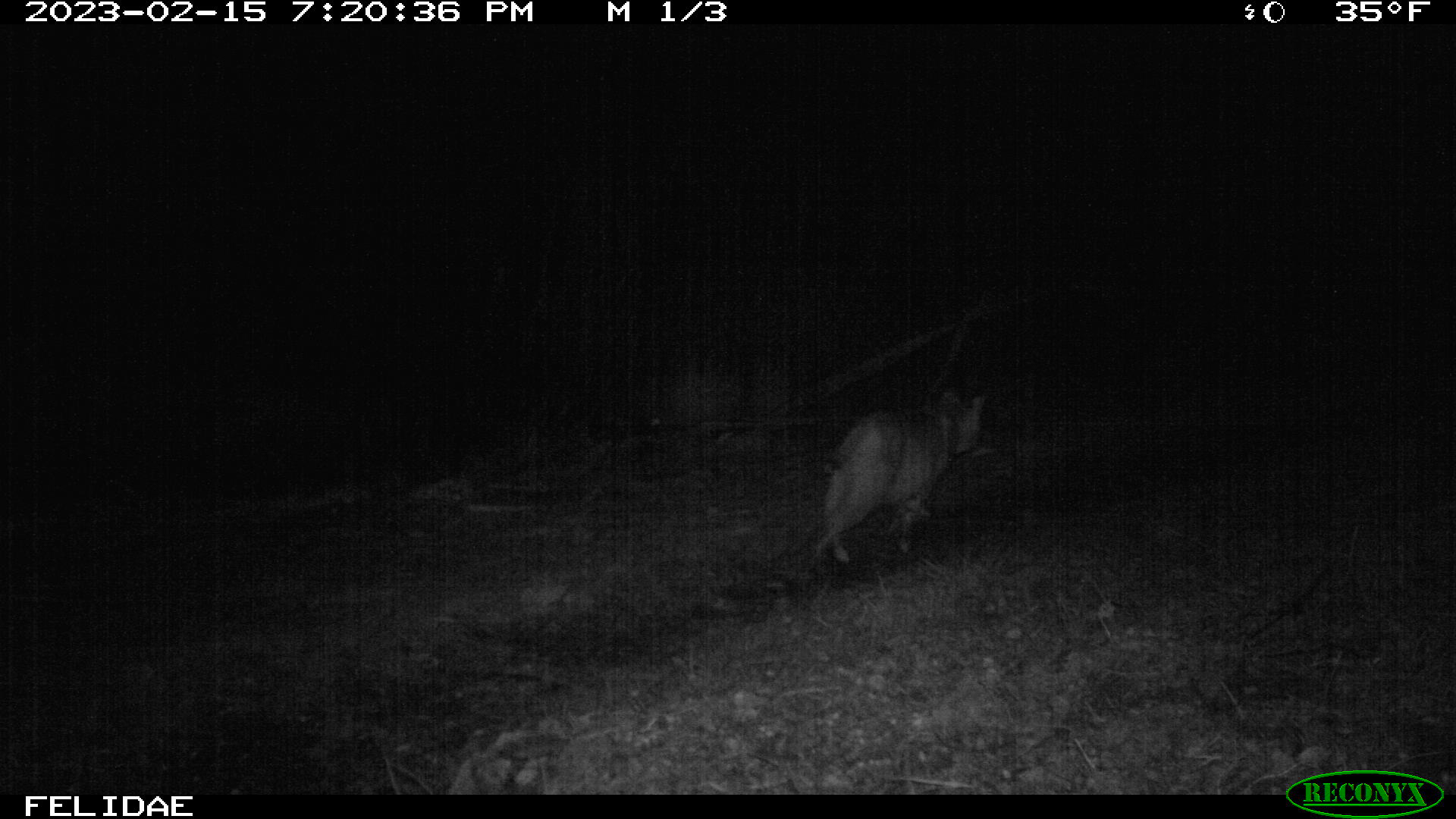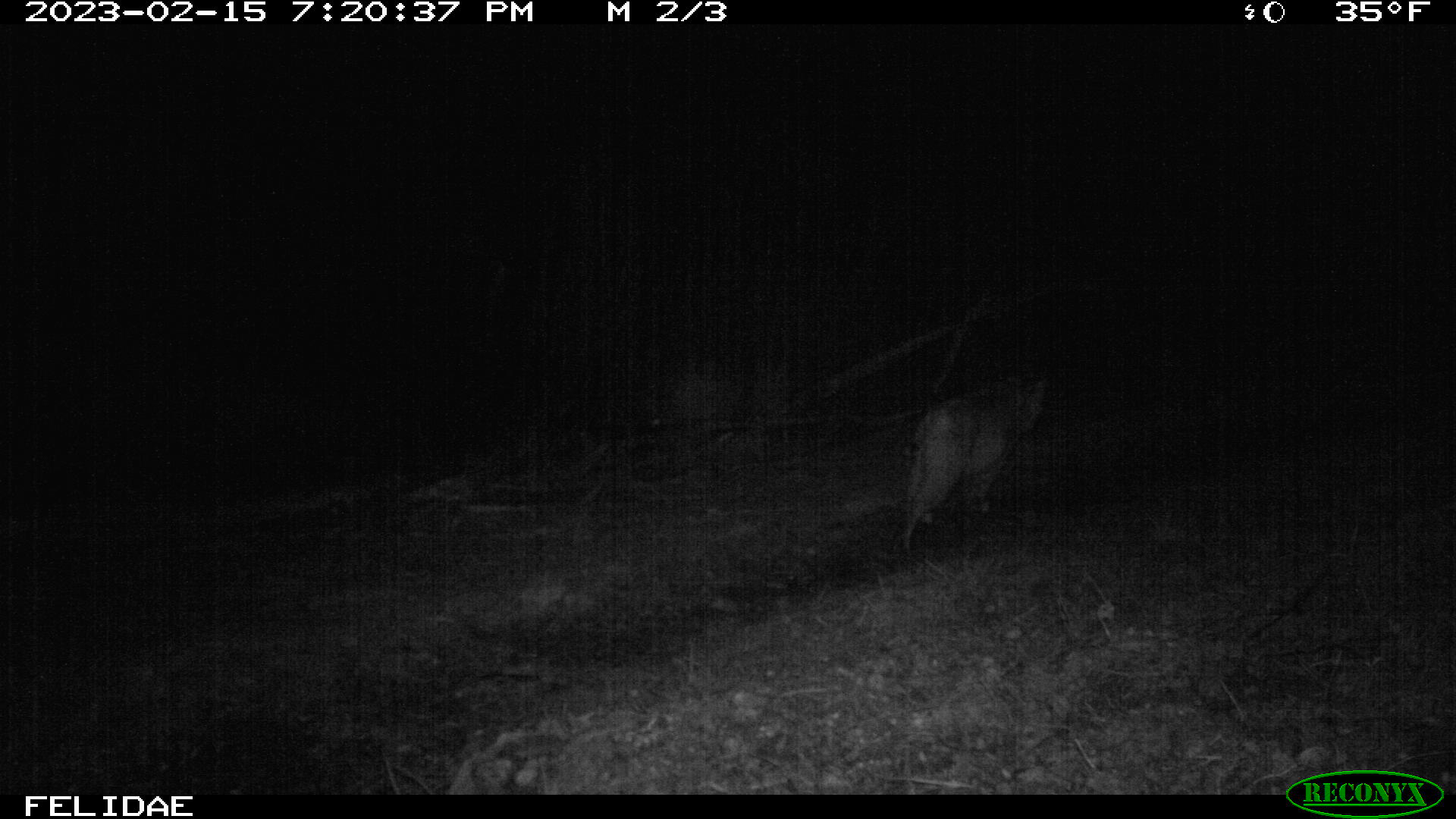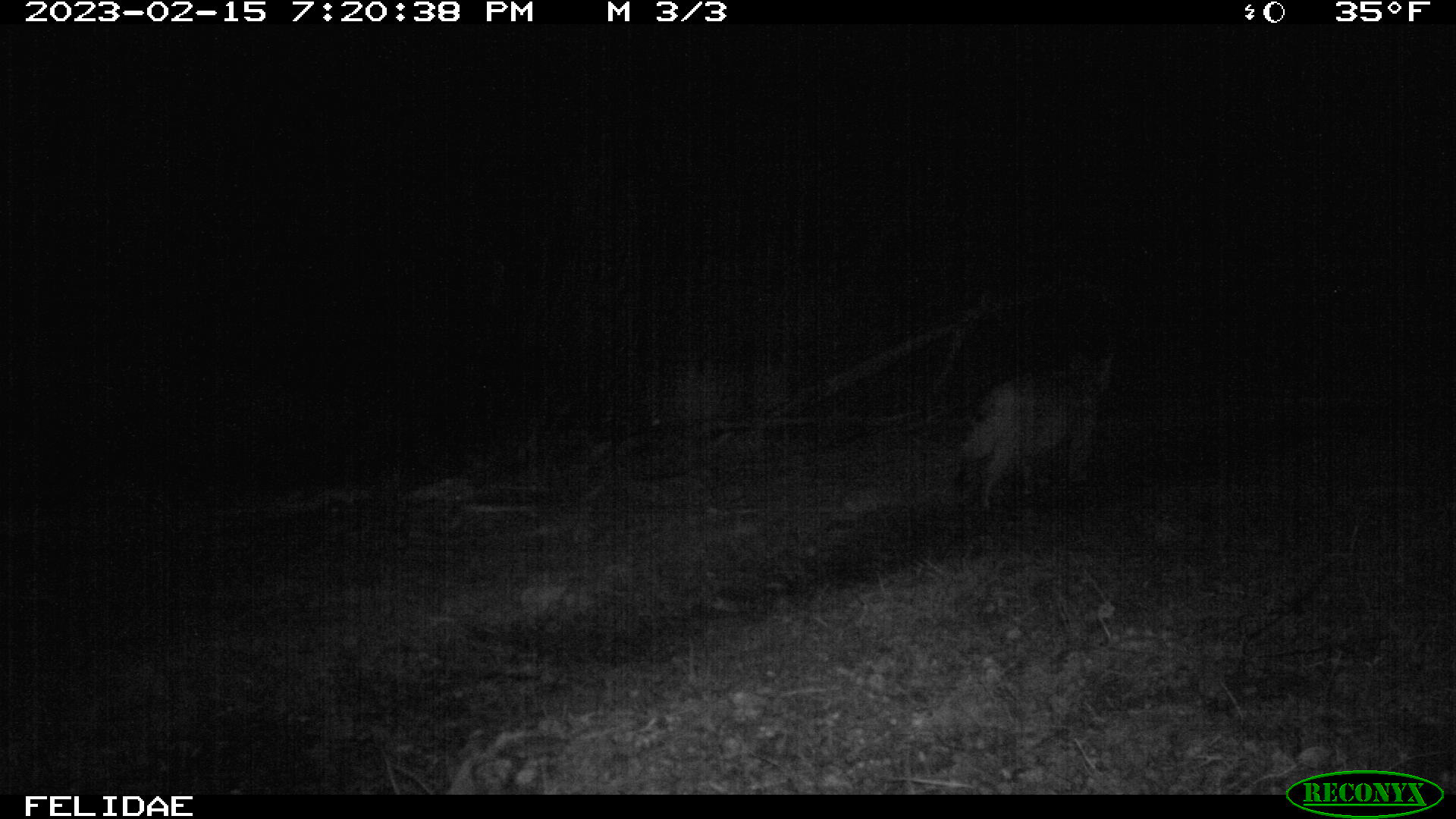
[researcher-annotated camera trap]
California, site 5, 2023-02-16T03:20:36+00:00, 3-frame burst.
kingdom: Animalia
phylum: Chordata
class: Mammalia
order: Carnivora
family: Felidae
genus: Lynx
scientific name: Lynx rufus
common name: bobcat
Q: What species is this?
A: Bobcat (Lynx rufus).